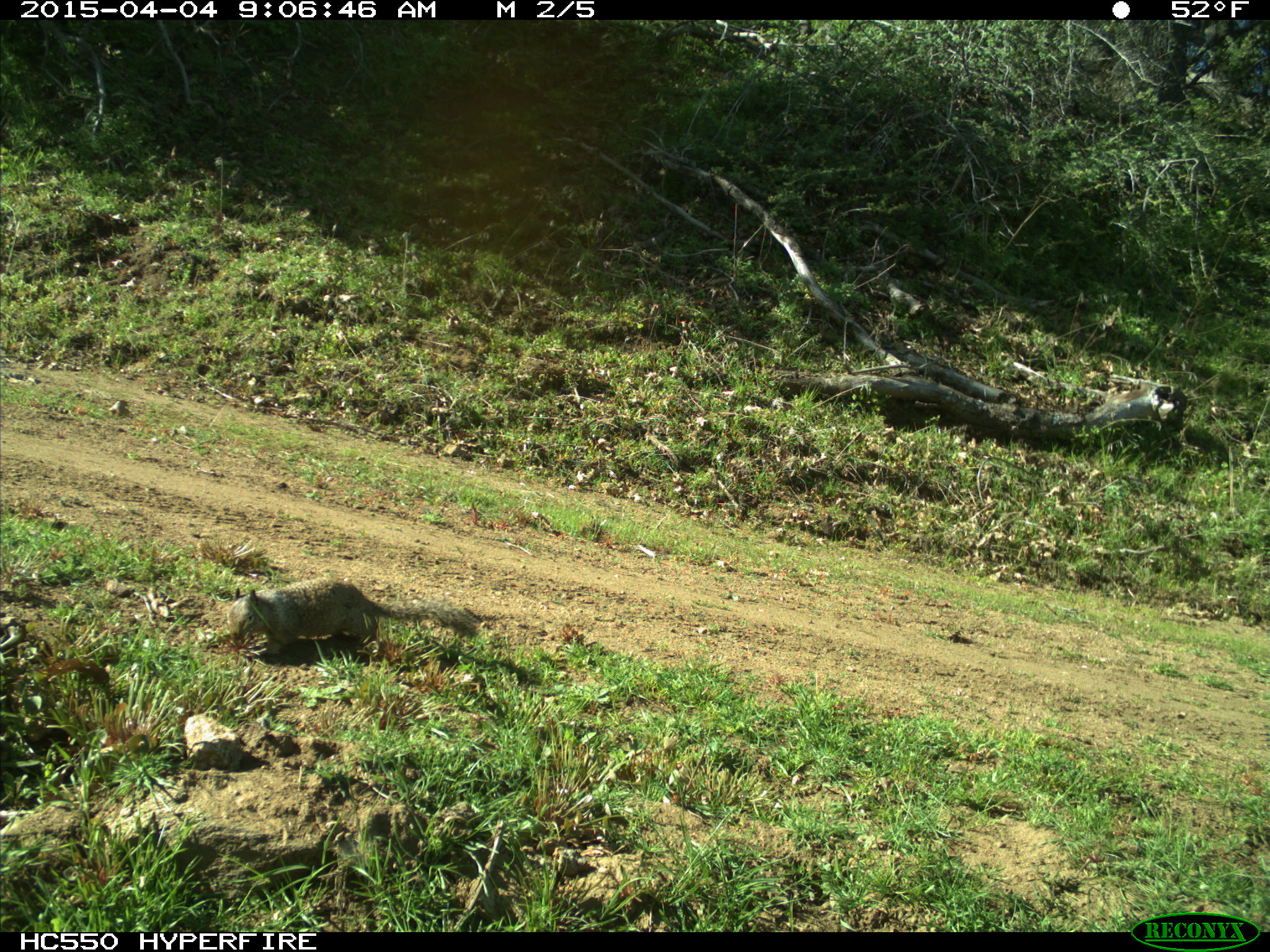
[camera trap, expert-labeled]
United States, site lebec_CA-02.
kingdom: Animalia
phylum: Chordata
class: Mammalia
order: Rodentia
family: Sciuridae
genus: Otospermophilus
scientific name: Otospermophilus beecheyi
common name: california ground squirrel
Otospermophilus beecheyi (california ground squirrel).